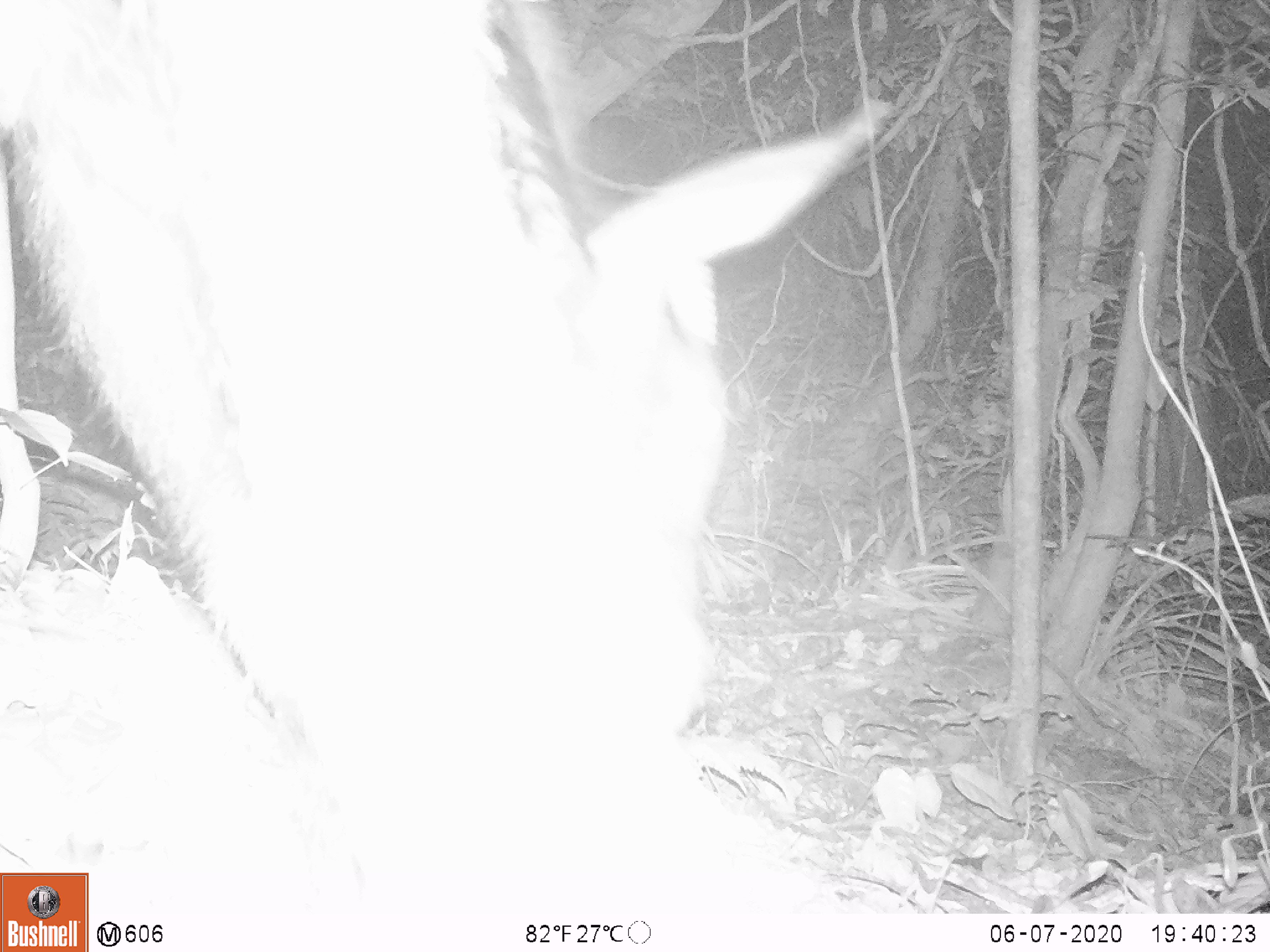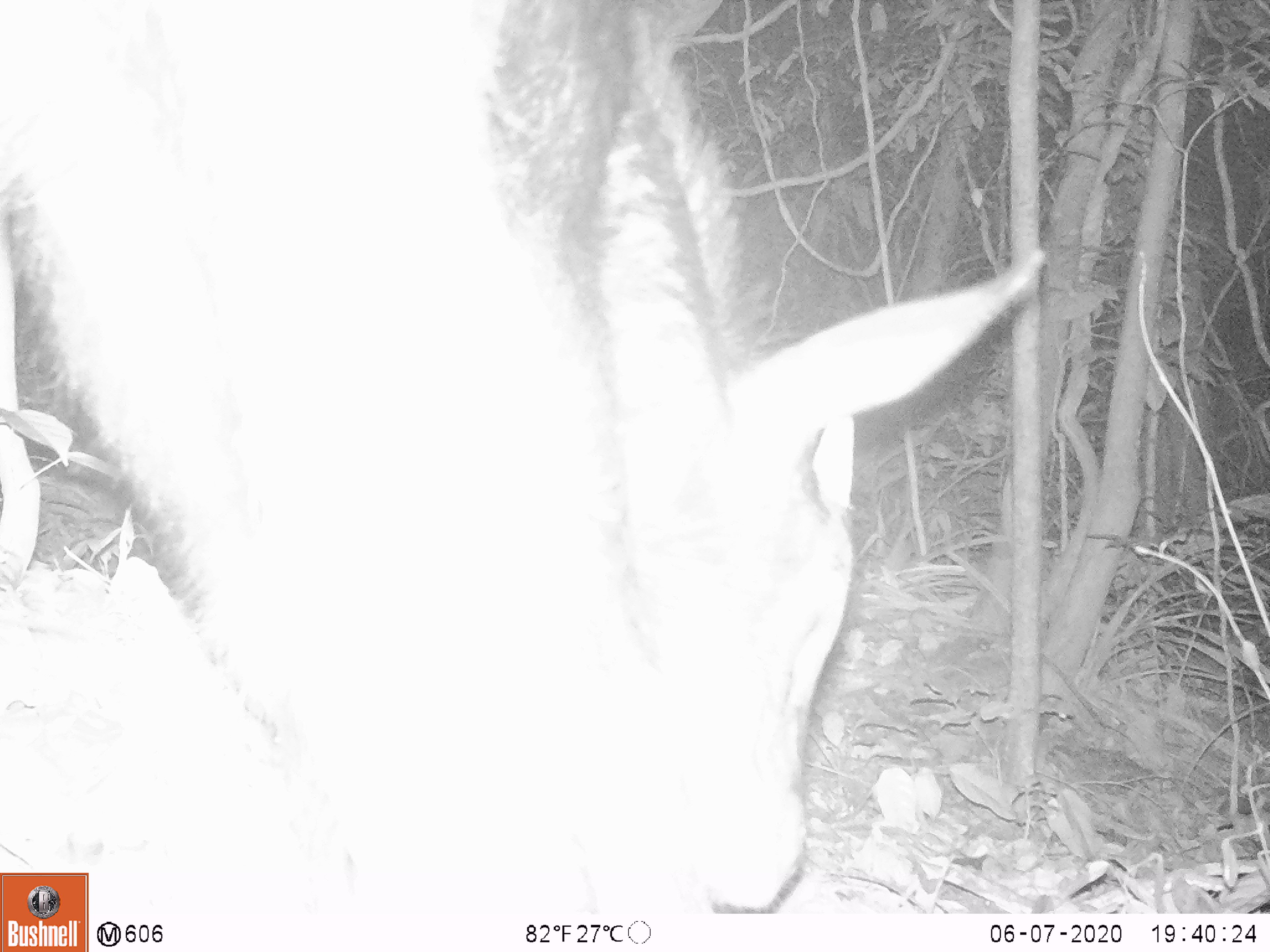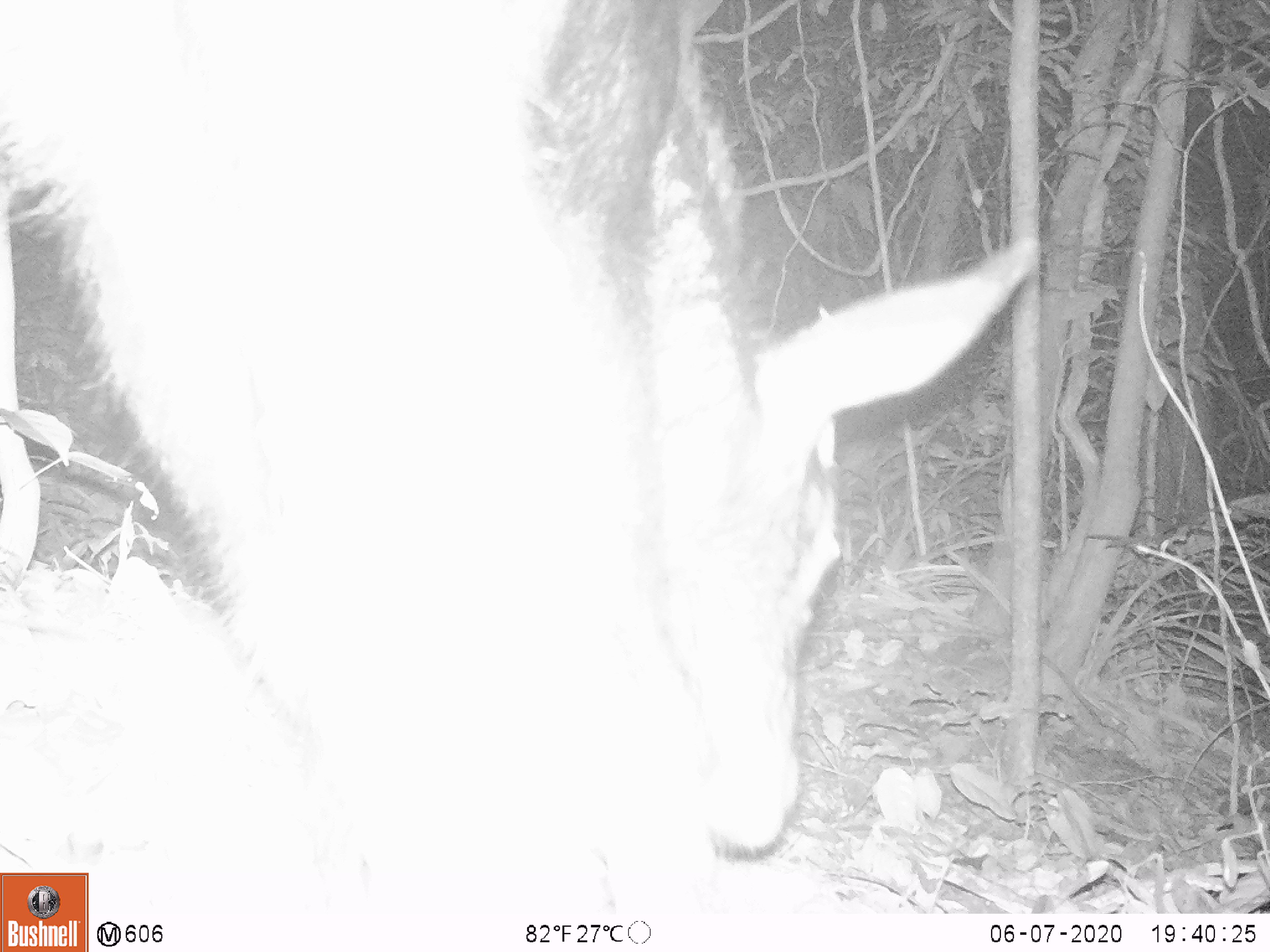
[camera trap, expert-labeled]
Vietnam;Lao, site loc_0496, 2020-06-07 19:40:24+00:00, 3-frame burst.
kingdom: Animalia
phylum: Chordata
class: Mammalia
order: Artiodactyla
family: Bovidae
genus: Capricornis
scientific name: Capricornis sumatraensis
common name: chinese serow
Chinese serow (Capricornis sumatraensis). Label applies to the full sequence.